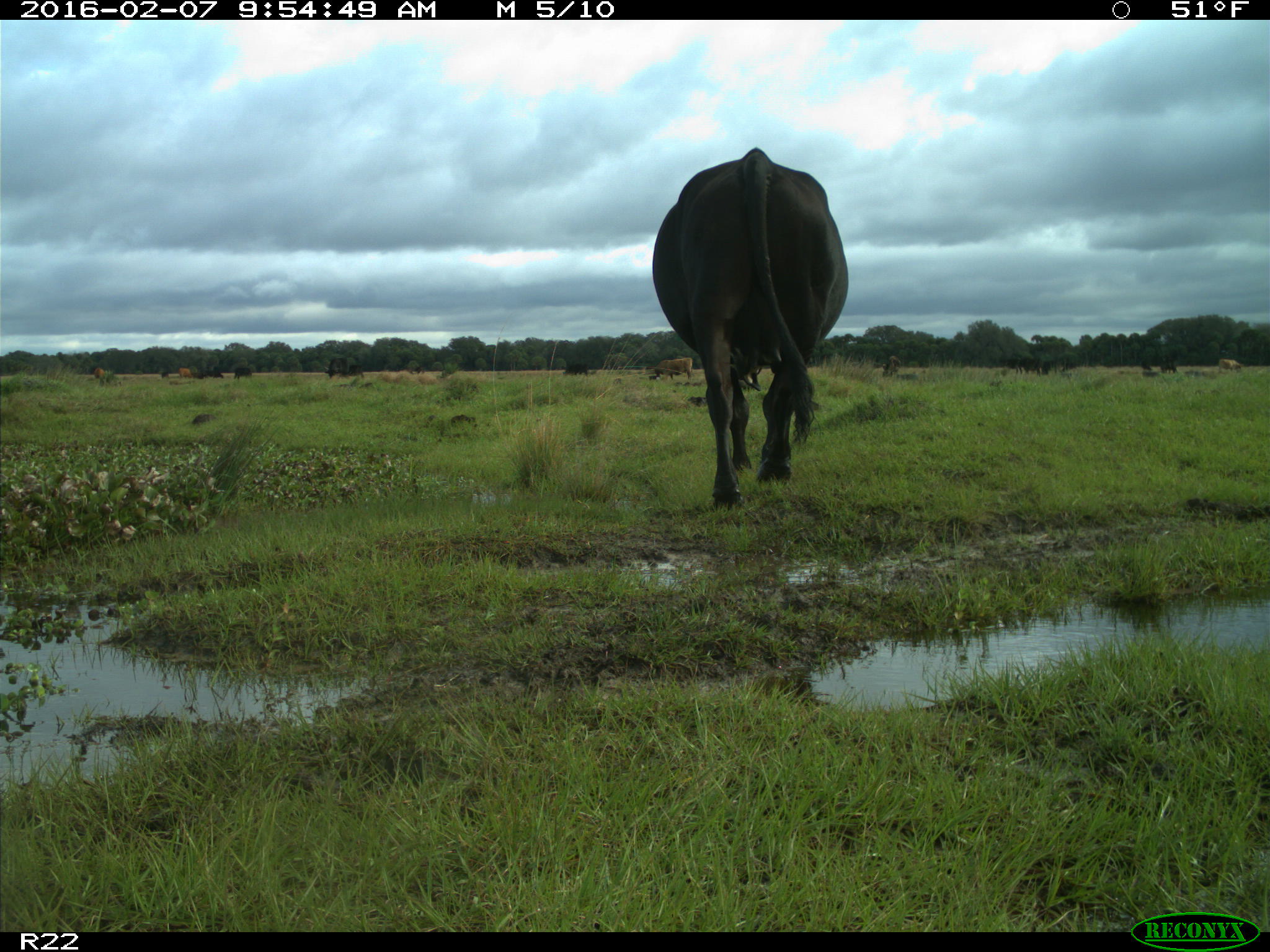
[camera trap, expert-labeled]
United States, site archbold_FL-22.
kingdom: Animalia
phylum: Chordata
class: Mammalia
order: Artiodactyla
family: Bovidae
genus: Bos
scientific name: Bos taurus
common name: domestic cow